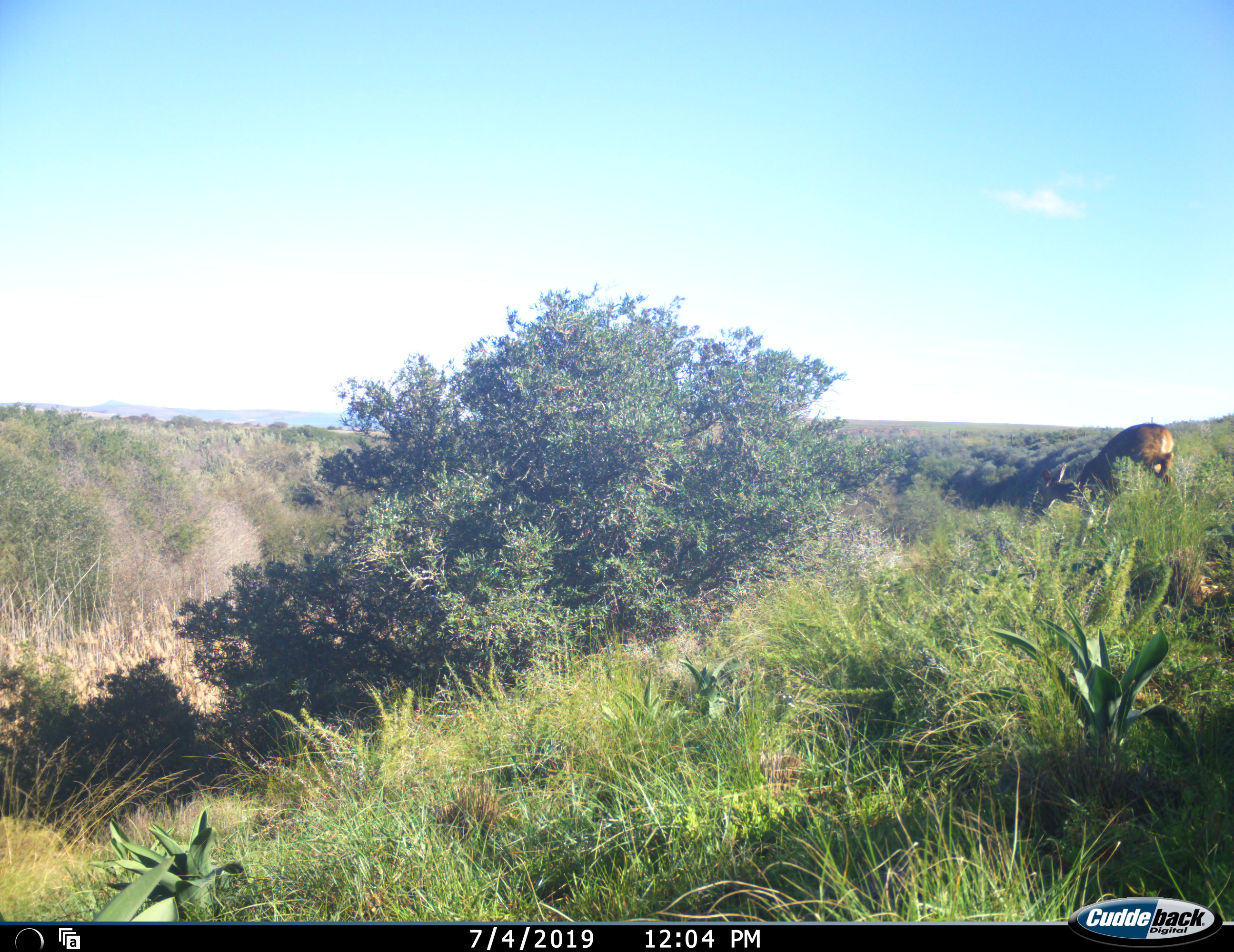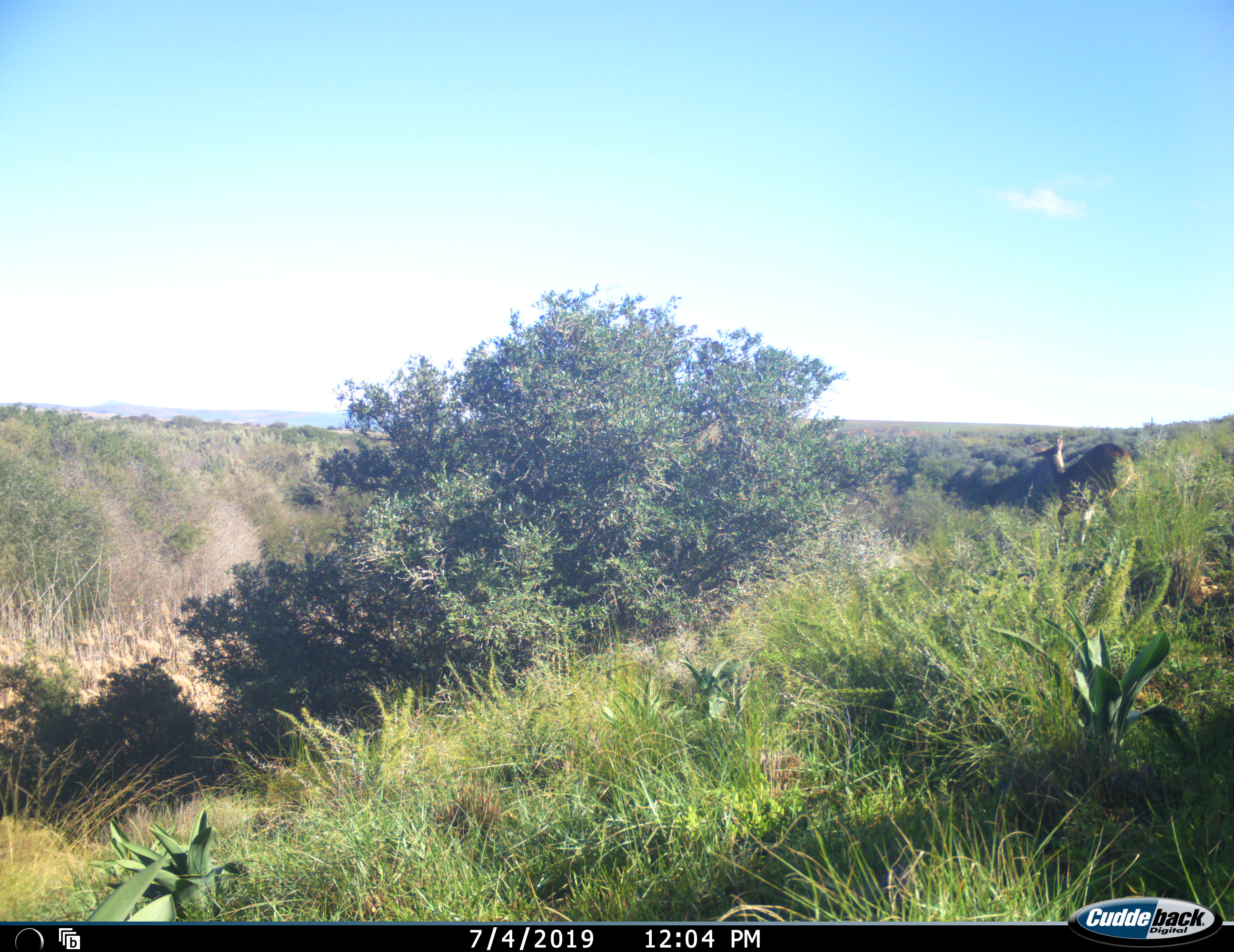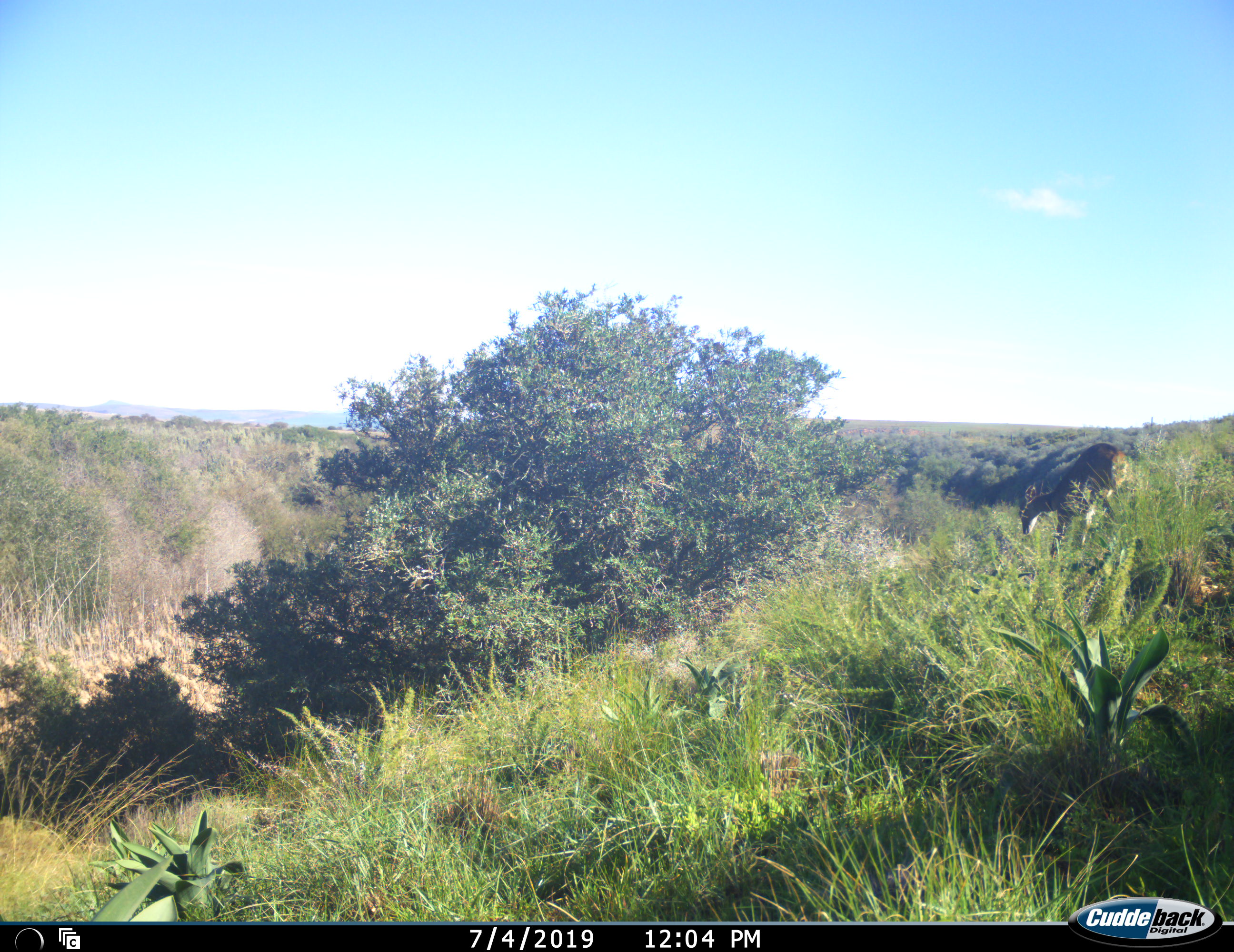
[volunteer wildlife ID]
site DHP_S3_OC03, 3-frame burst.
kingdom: Animalia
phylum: Chordata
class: Mammalia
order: Artiodactyla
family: Bovidae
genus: Pelea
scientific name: Pelea capreolus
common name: grey rhebok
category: rhebokgrey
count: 1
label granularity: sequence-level